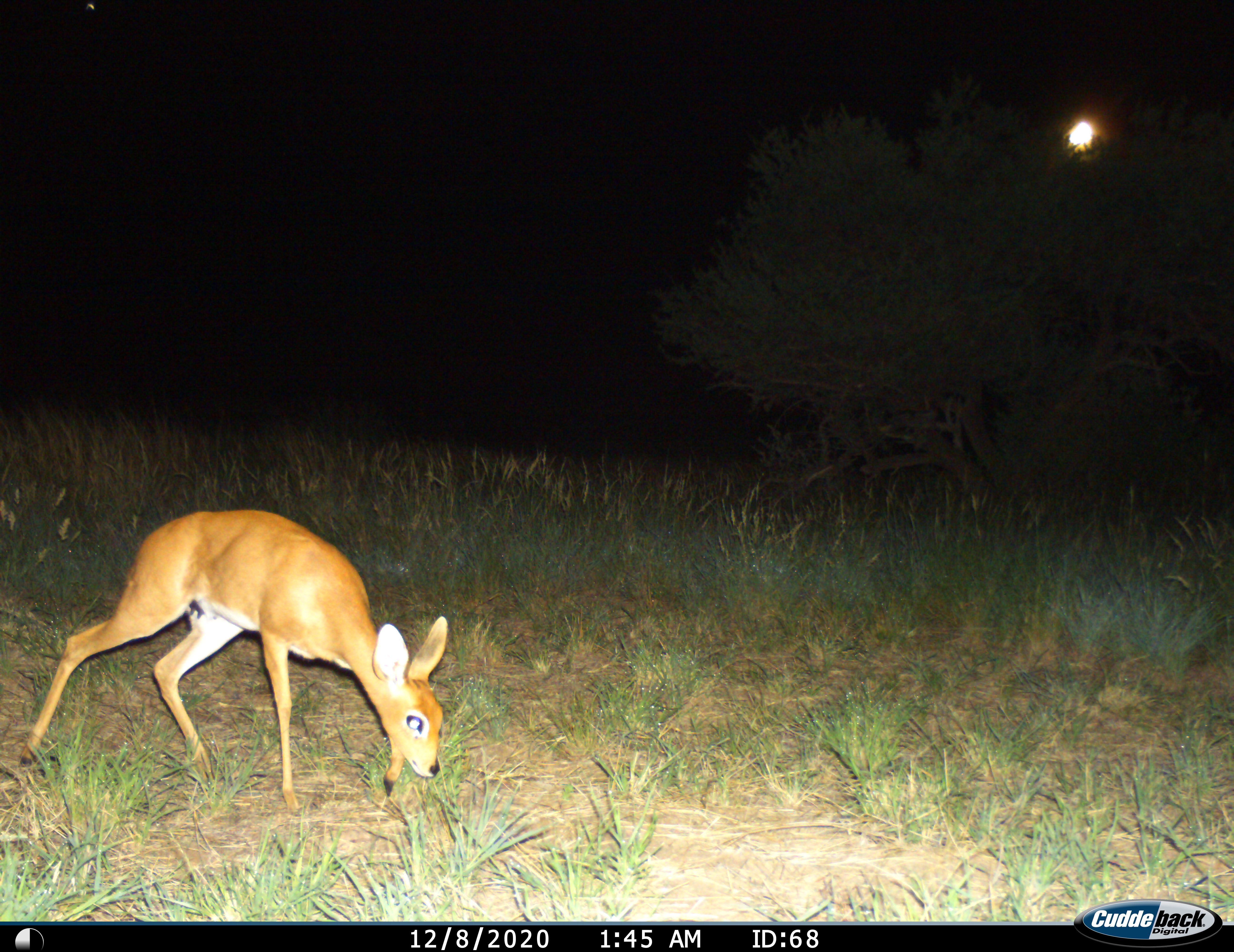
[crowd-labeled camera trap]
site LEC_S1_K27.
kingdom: Animalia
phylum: Chordata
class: Mammalia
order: Artiodactyla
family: Bovidae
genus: Raphicerus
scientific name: Raphicerus campestris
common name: steenbok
Steenbok (Raphicerus campestris), count 1. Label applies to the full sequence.